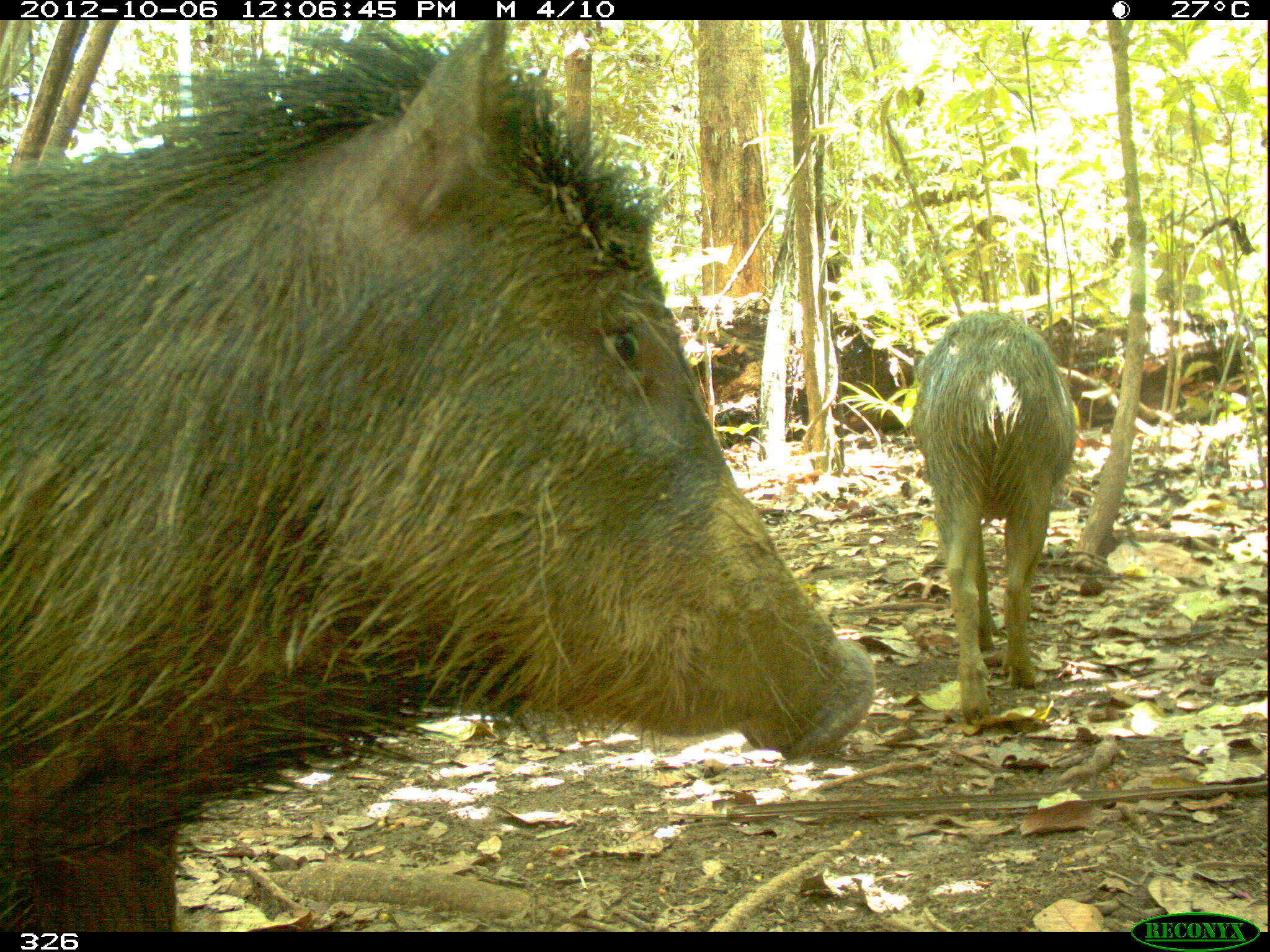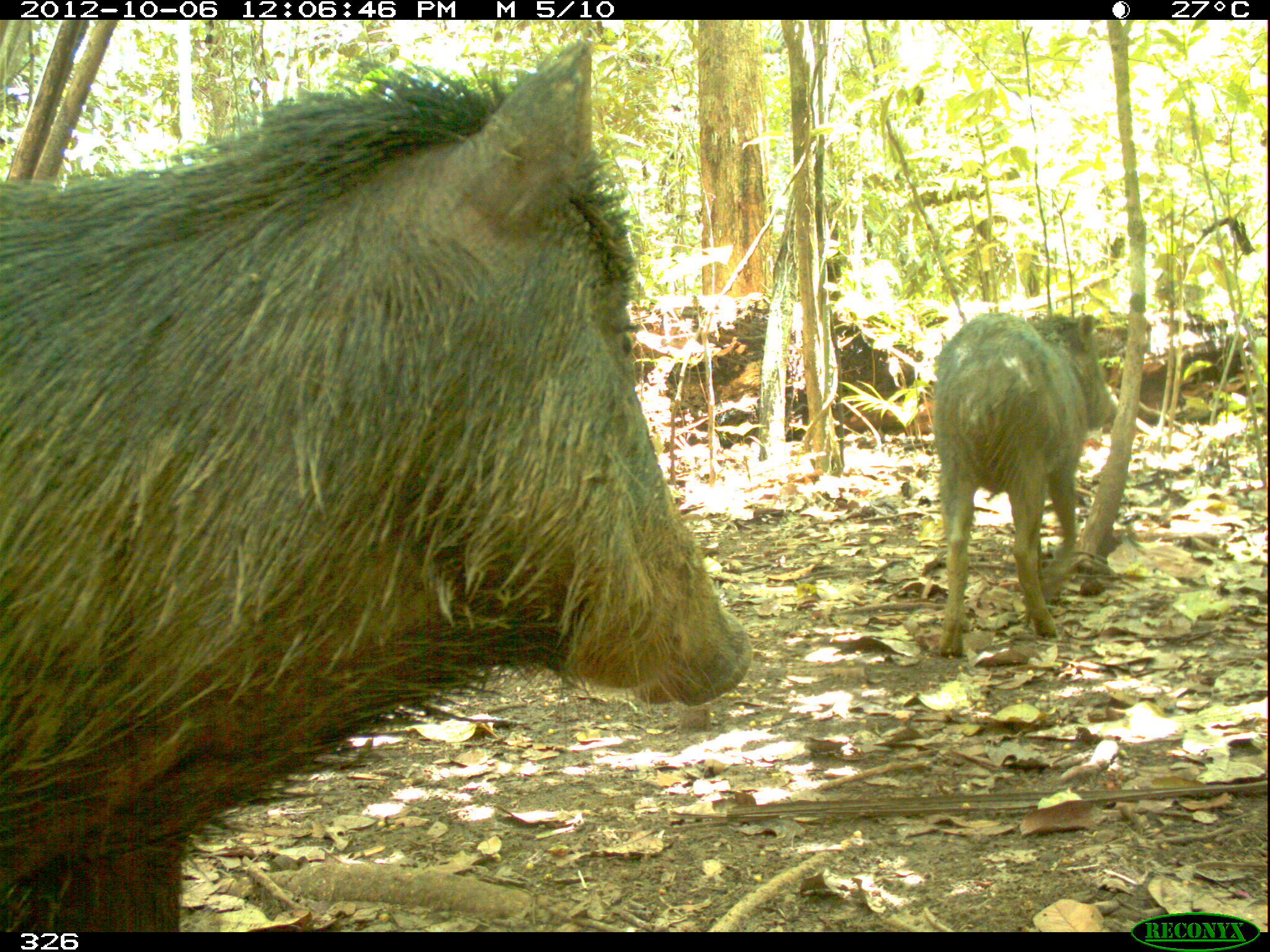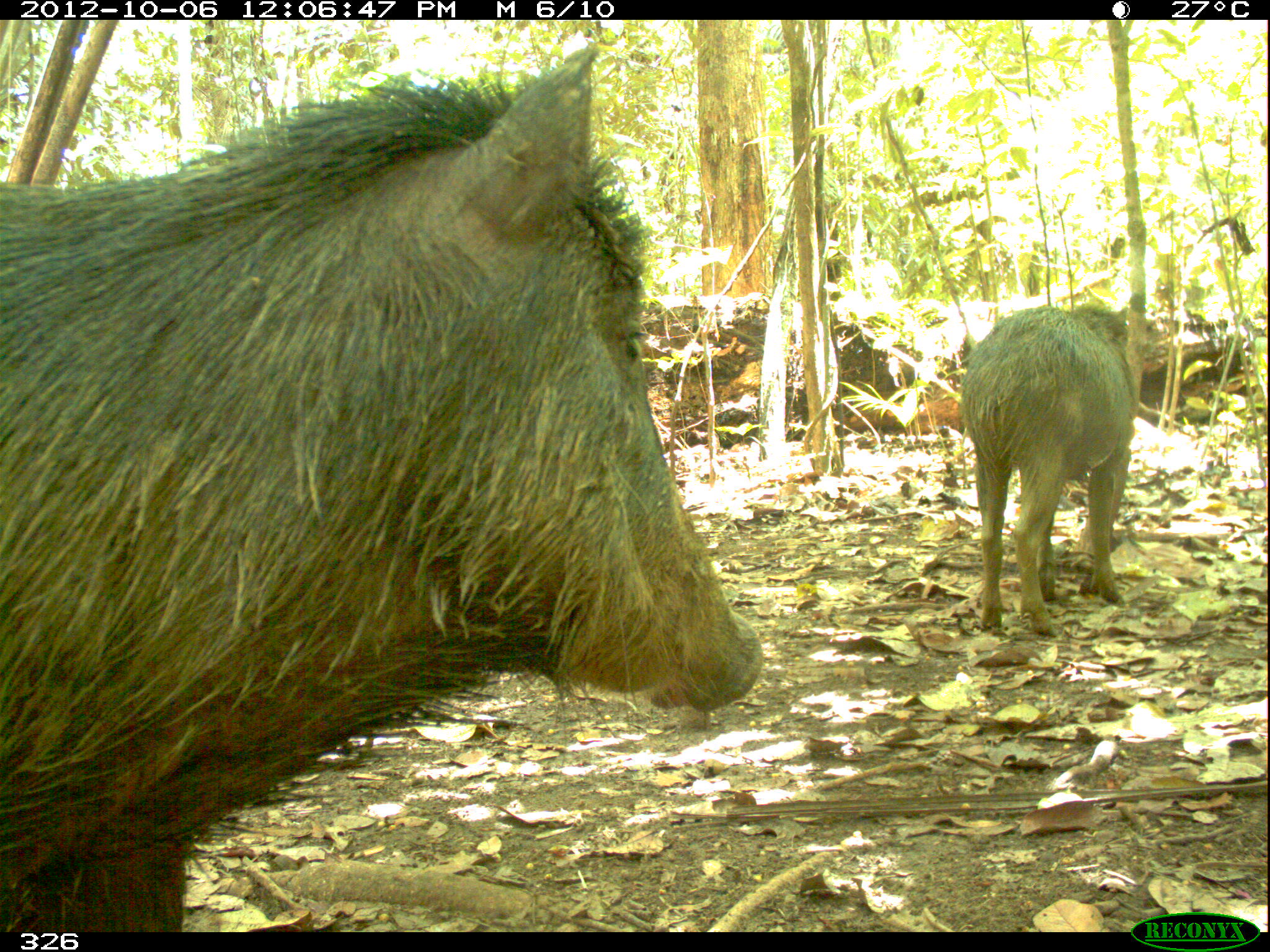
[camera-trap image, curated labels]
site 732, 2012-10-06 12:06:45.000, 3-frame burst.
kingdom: Animalia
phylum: Chordata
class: Mammalia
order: Artiodactyla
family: Tayassuidae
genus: Tayassu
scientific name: Tayassu pecari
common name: white-lipped peccary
Tayassu pecari (white-lipped peccary).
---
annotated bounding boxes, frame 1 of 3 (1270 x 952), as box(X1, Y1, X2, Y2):
tayassu pecari: box(2, 15, 871, 932); box(909, 308, 1073, 718)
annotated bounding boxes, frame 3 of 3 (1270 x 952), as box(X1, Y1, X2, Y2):
tayassu pecari: box(0, 45, 765, 933); box(959, 303, 1137, 635)